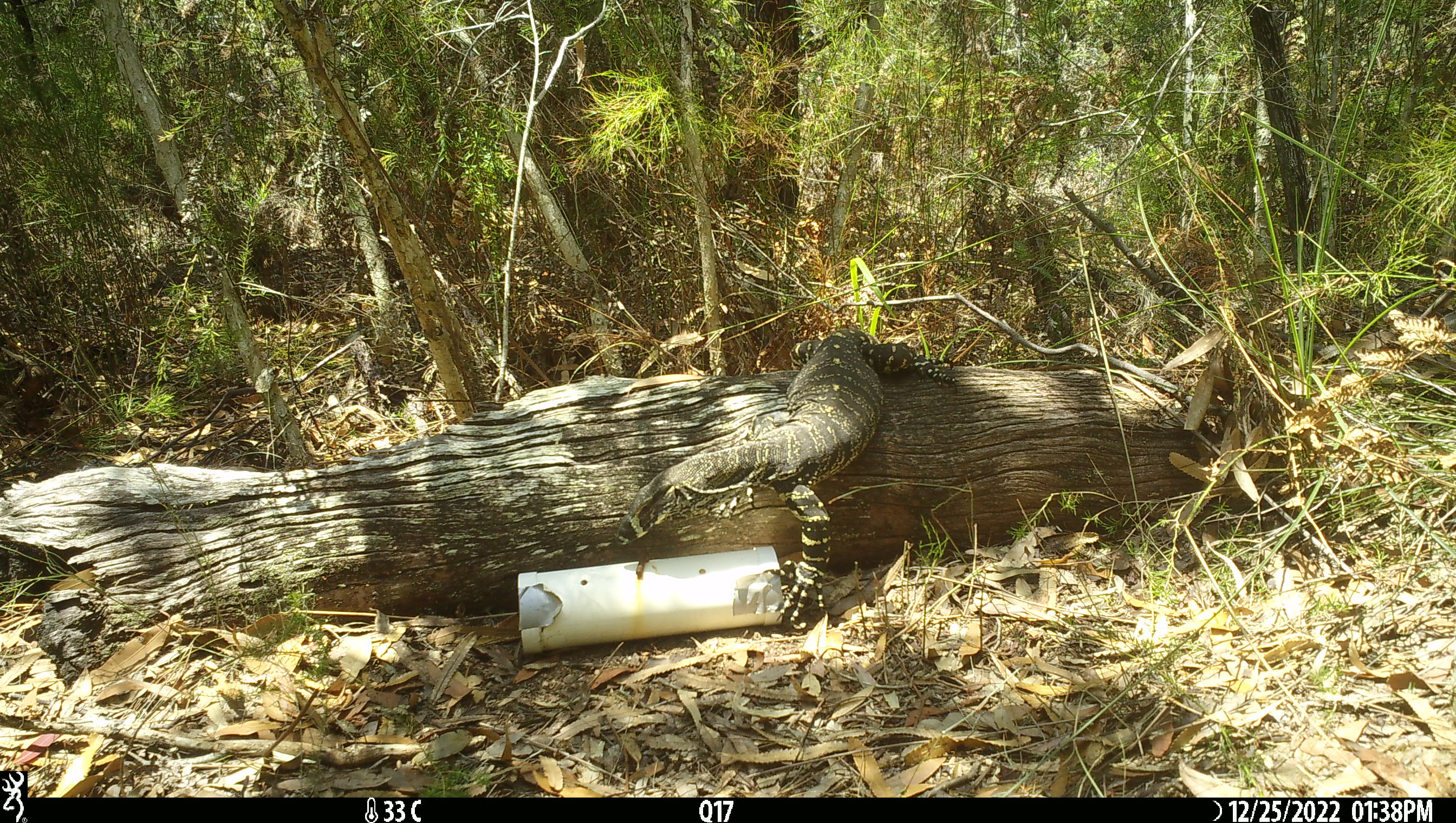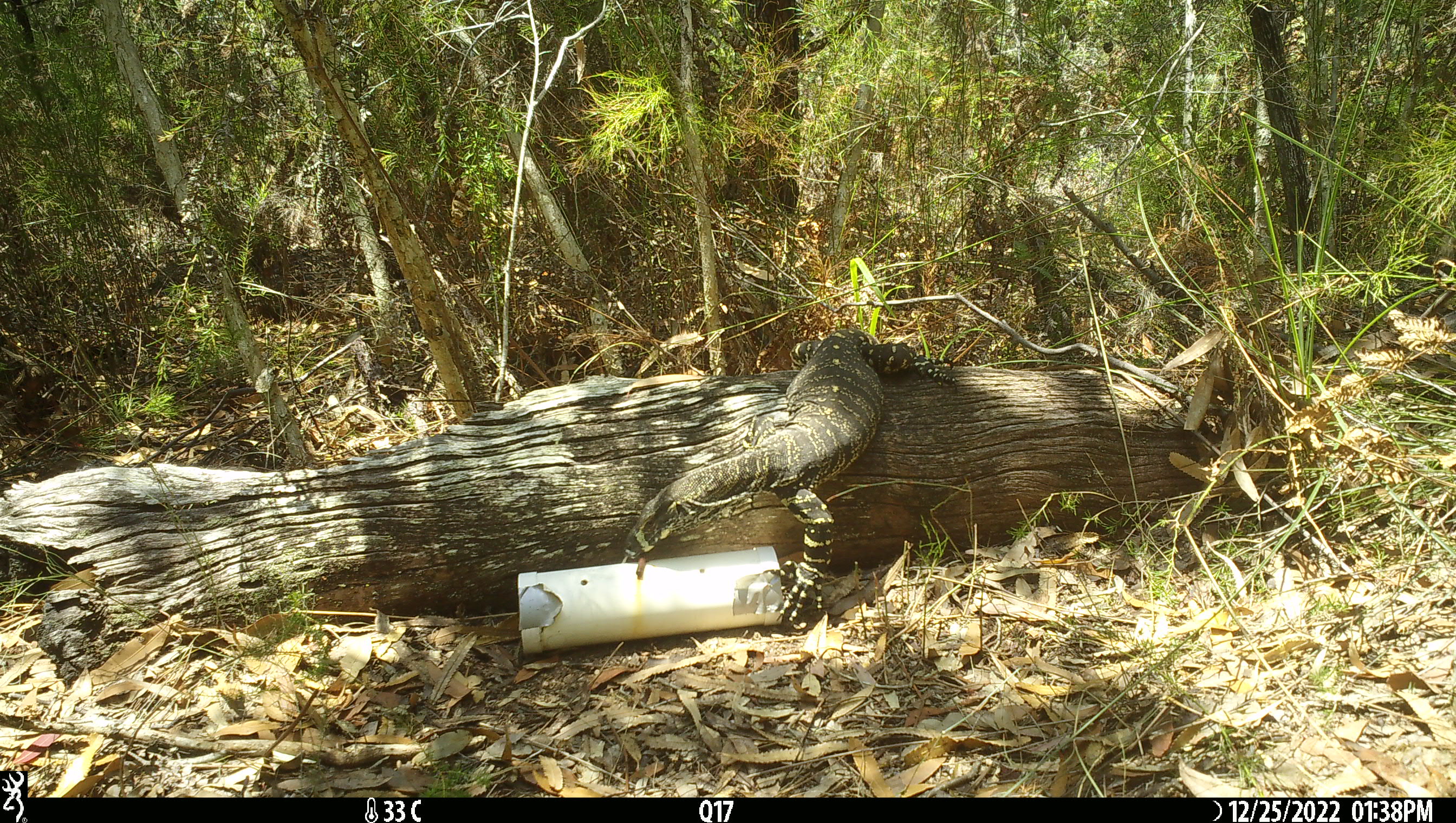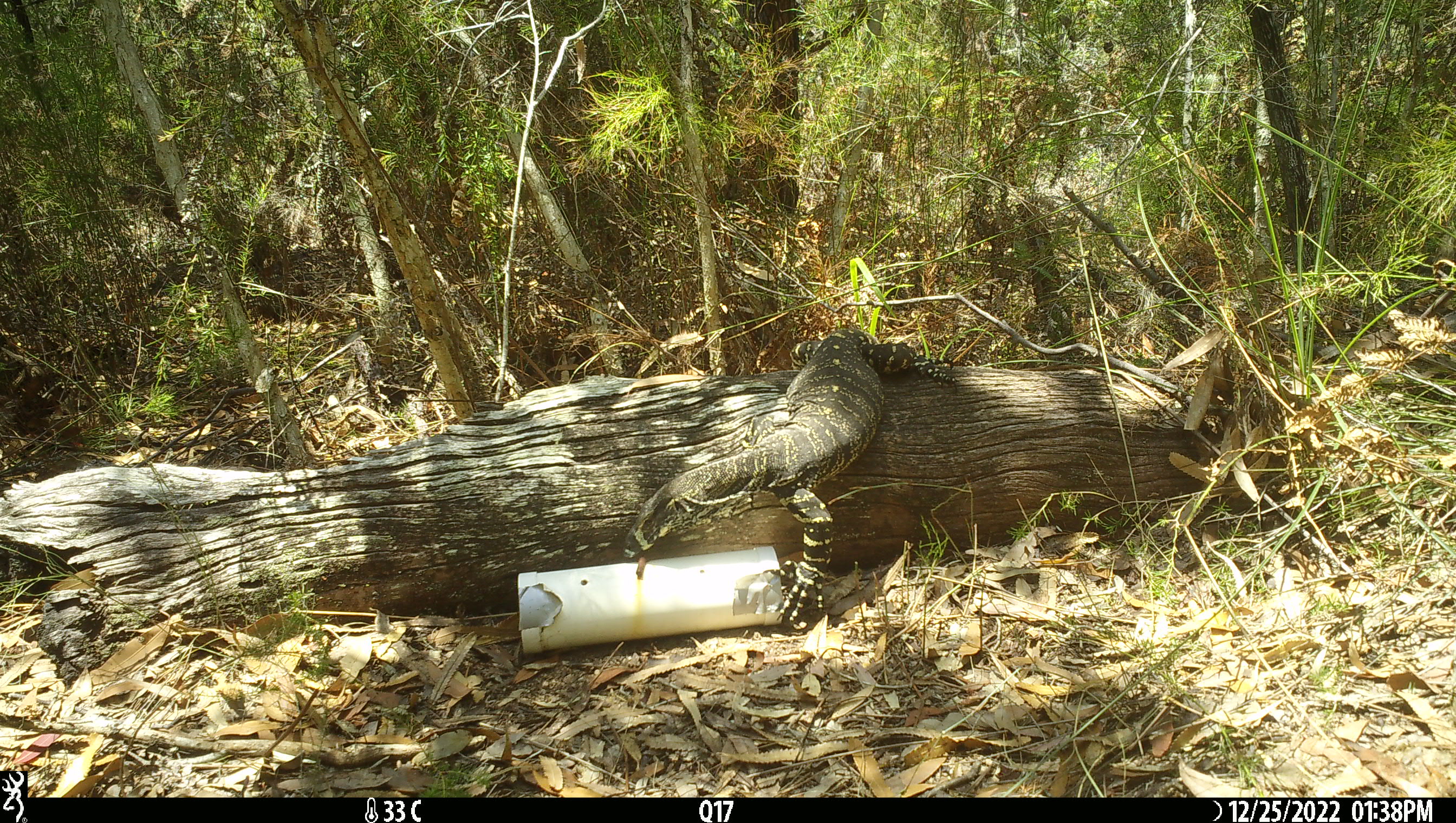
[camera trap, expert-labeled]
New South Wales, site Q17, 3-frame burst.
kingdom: Animalia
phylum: Chordata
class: Reptilia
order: Squamata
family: Varanidae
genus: Varanus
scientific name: Varanus varius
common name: lace monitor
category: goanna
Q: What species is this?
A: Goanna (lace monitor) (Varanus varius).